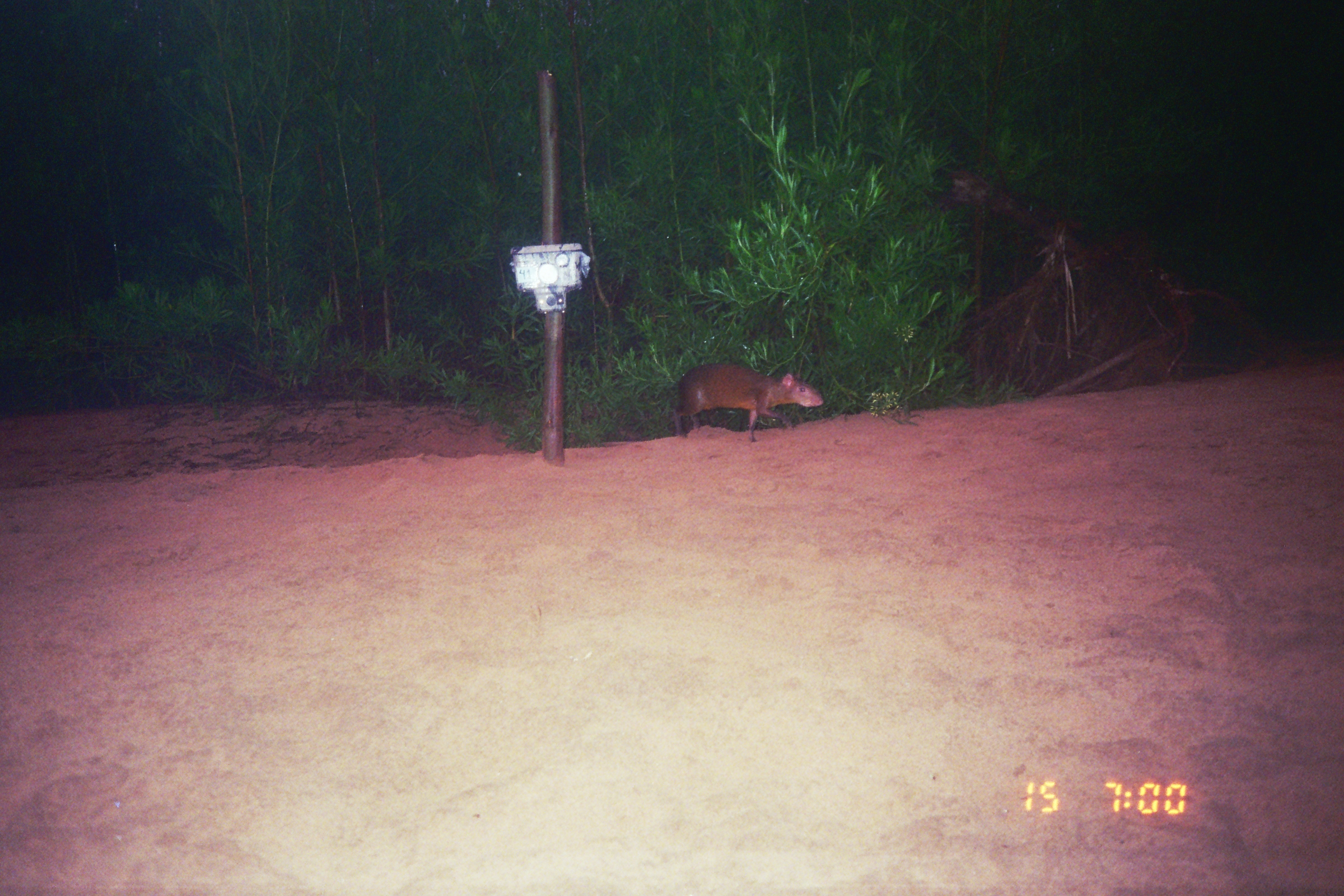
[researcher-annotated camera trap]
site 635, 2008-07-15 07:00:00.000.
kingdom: Animalia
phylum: Chordata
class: Mammalia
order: Rodentia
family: Dasyproctidae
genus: Dasyprocta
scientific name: Dasyprocta punctata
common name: central american agouti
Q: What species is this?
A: Dasyprocta punctata (central american agouti).